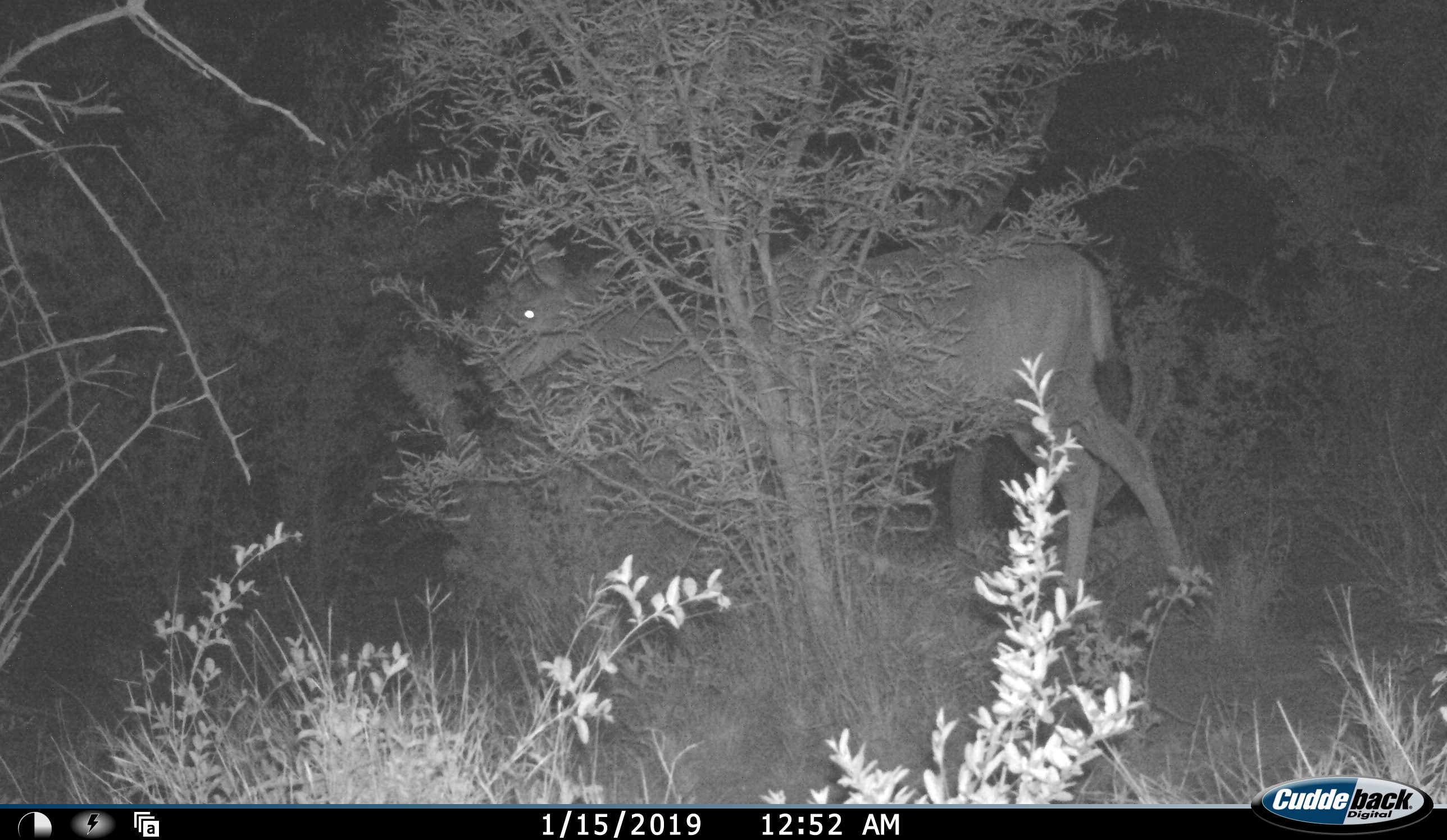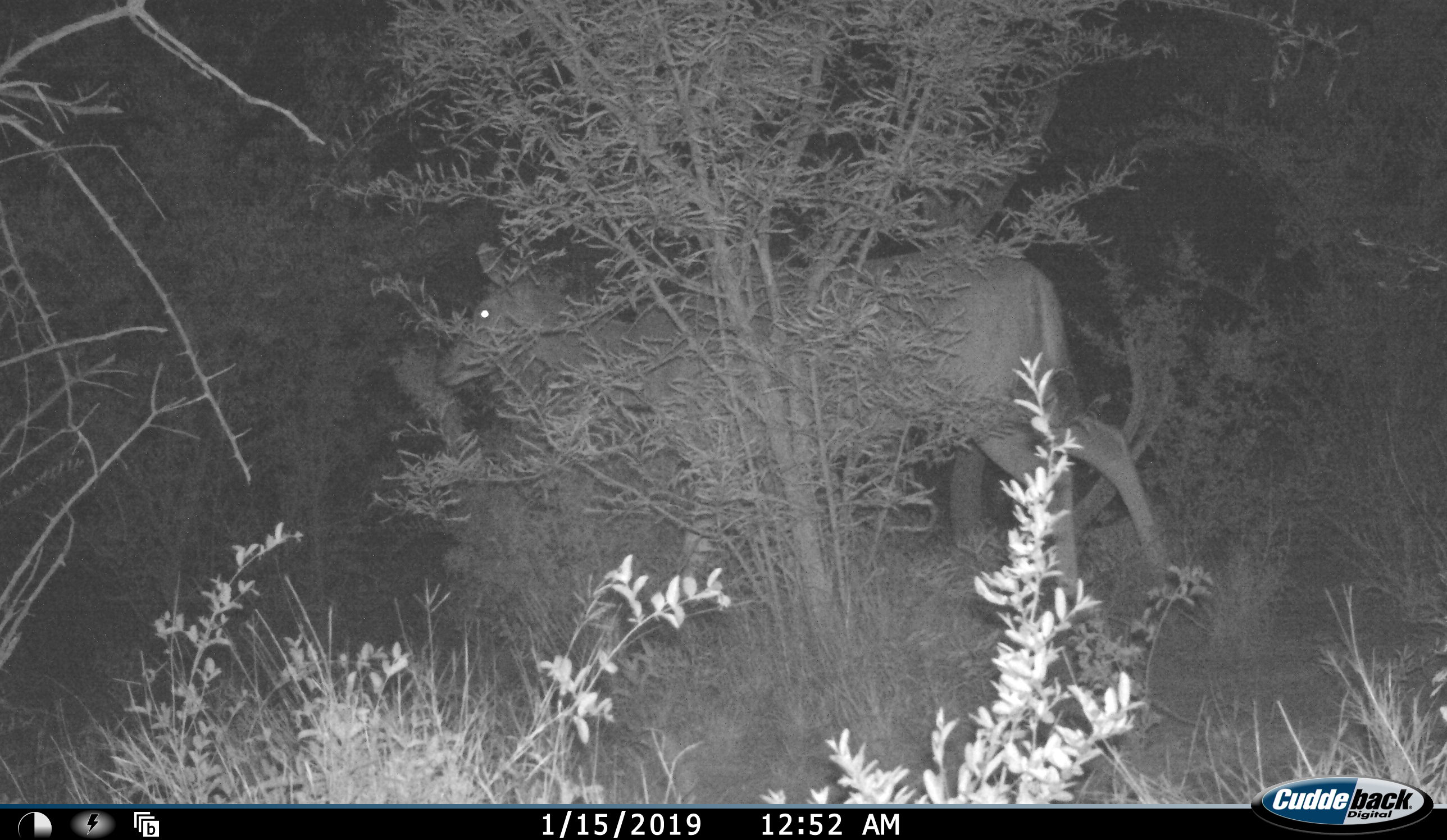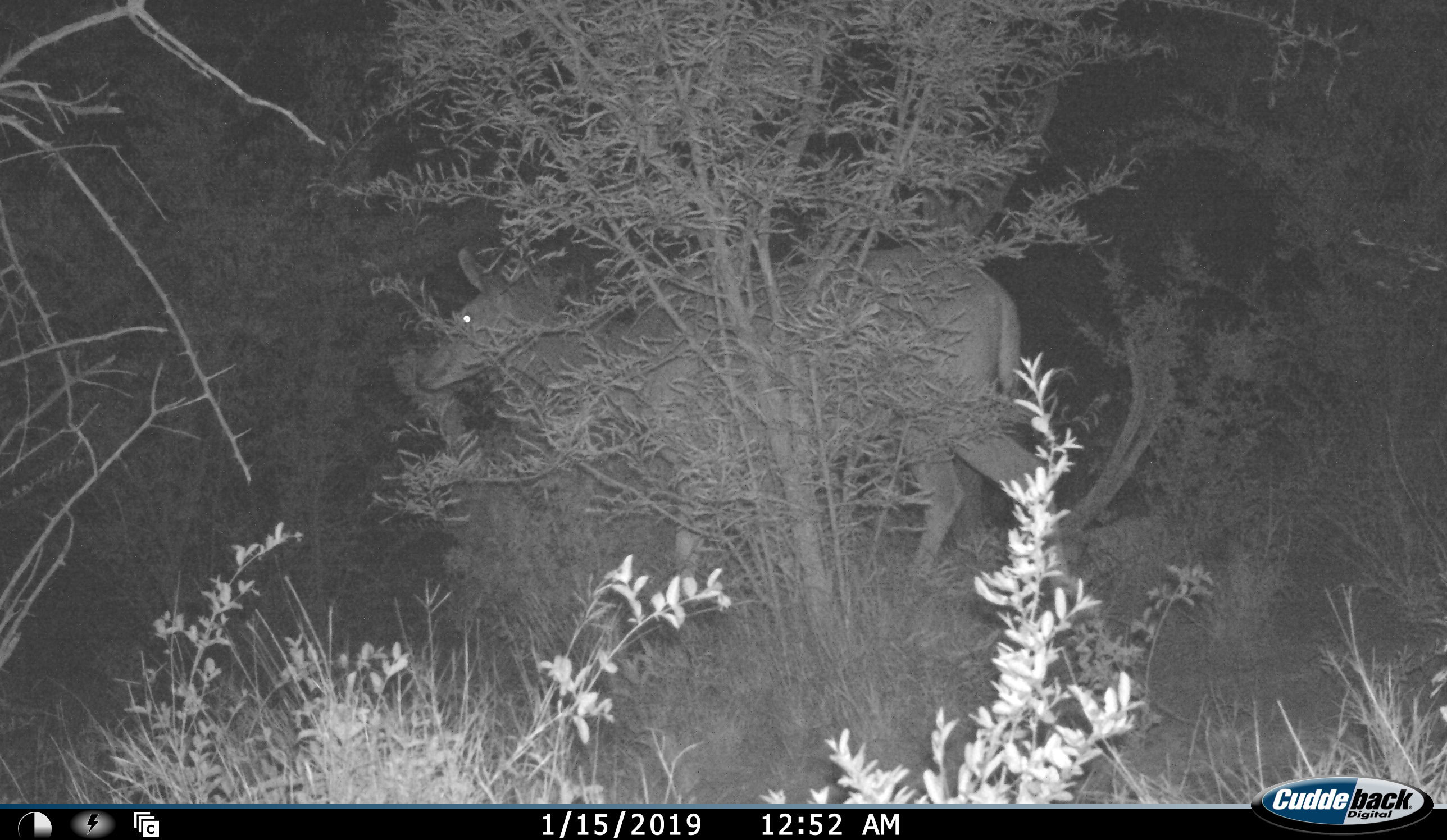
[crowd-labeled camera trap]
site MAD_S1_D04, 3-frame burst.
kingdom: Animalia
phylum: Chordata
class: Mammalia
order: Artiodactyla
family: Bovidae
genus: Aepyceros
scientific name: Aepyceros melampus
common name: impala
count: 1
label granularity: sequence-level